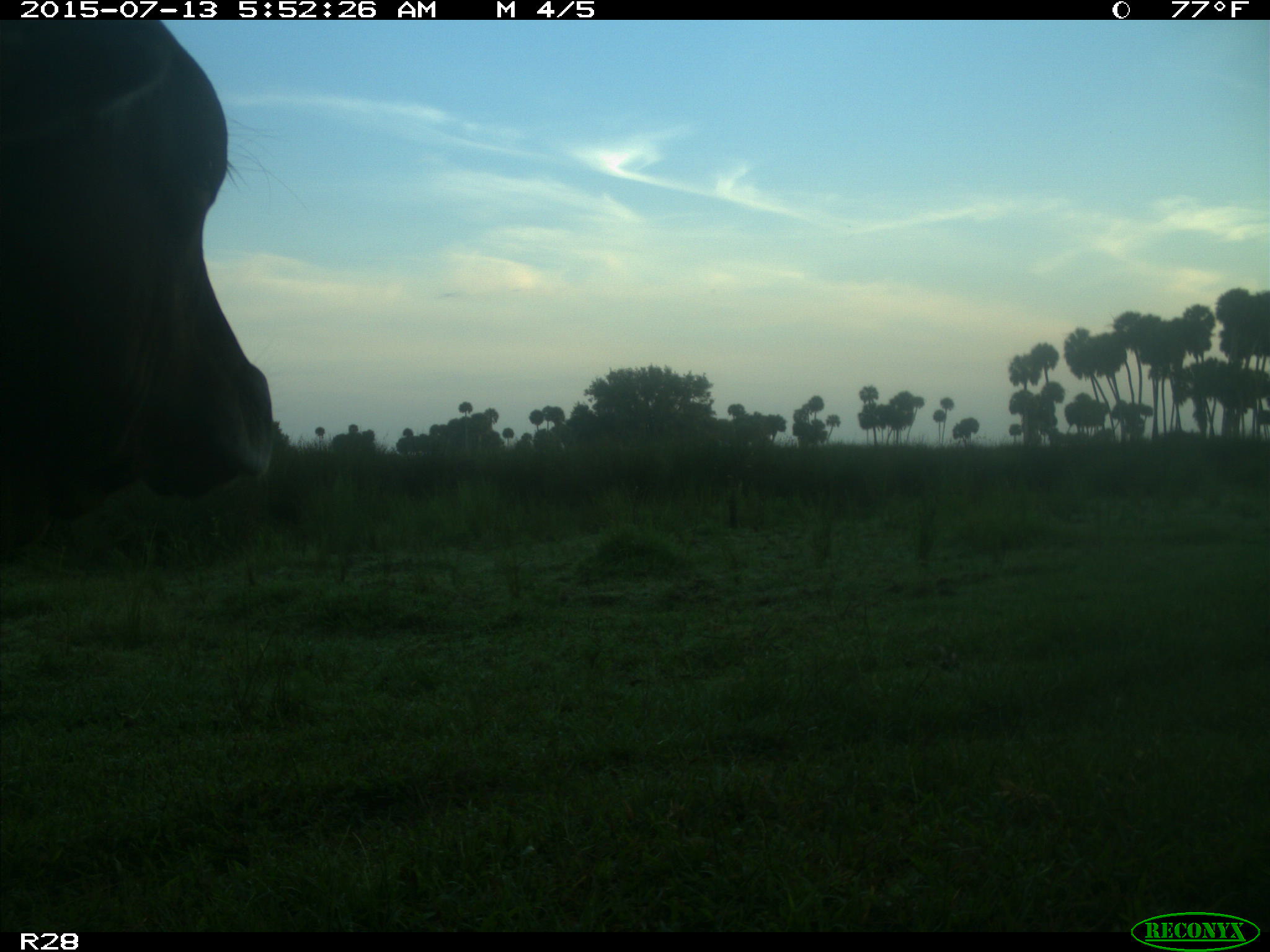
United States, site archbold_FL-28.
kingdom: Animalia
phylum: Chordata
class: Mammalia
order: Artiodactyla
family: Bovidae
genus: Bos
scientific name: Bos taurus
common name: domestic cow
Bos taurus (domestic cow).